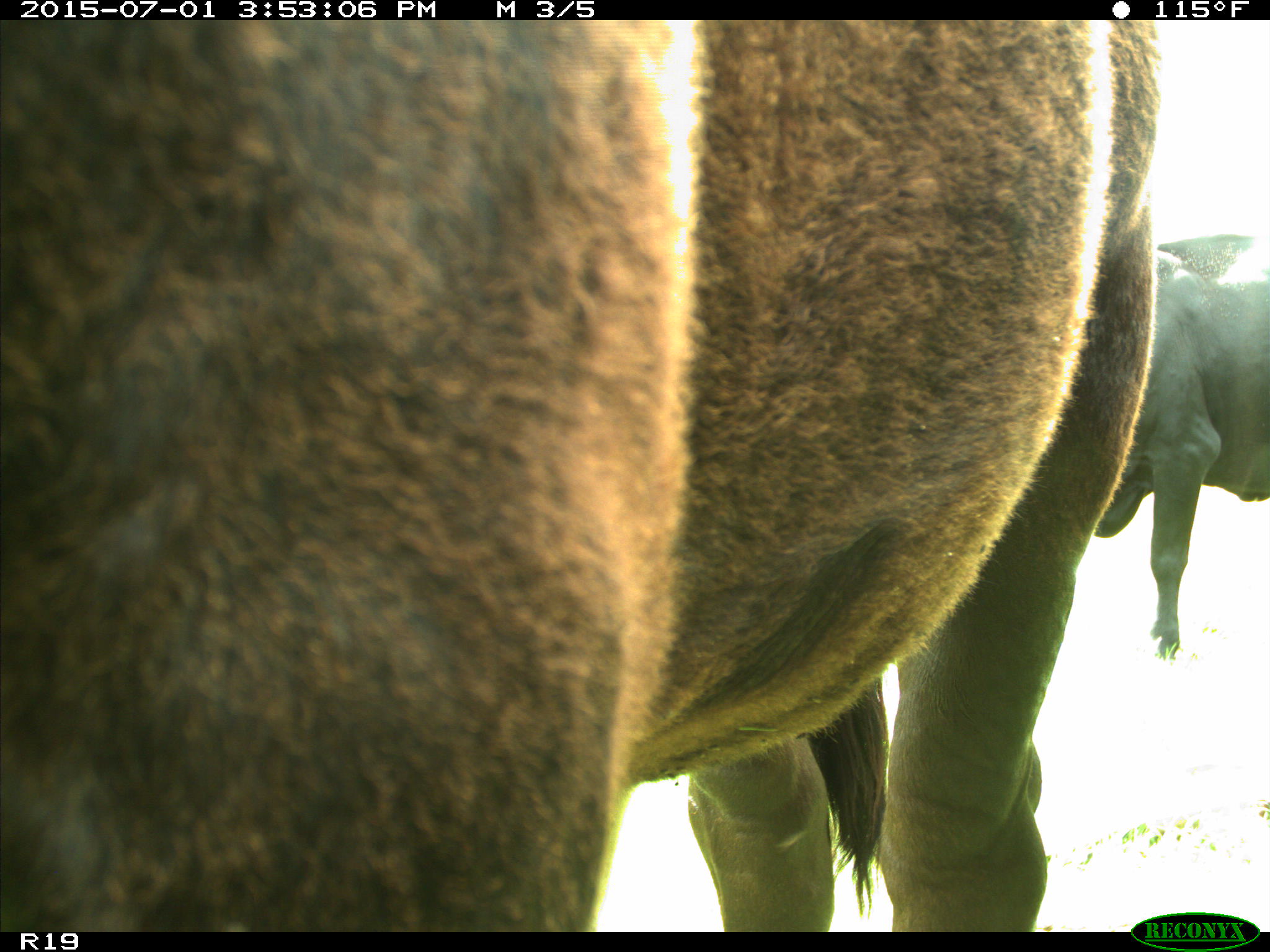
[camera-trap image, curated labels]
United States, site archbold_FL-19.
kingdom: Animalia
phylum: Chordata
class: Mammalia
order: Artiodactyla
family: Bovidae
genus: Bos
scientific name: Bos taurus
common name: domestic cow